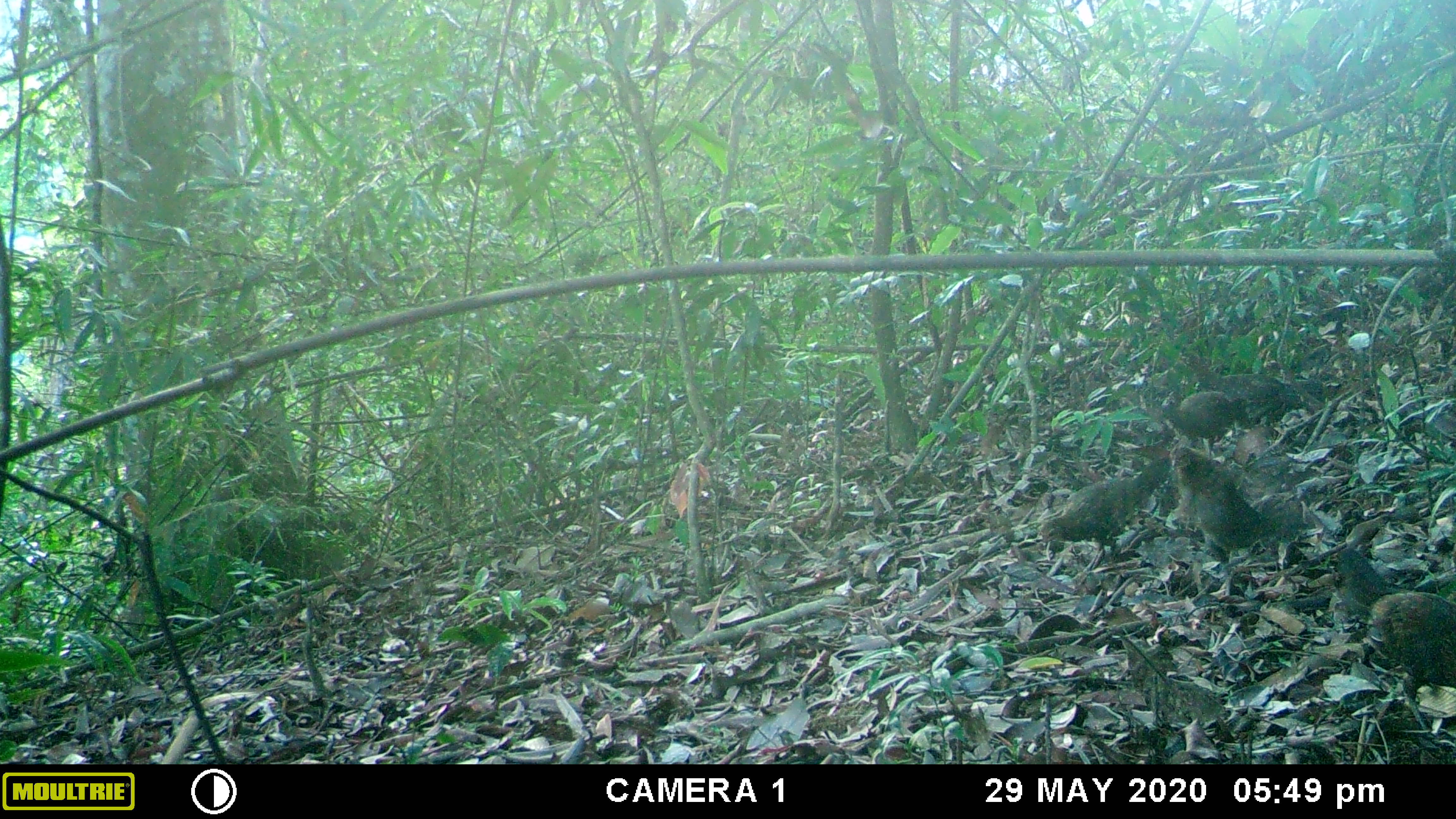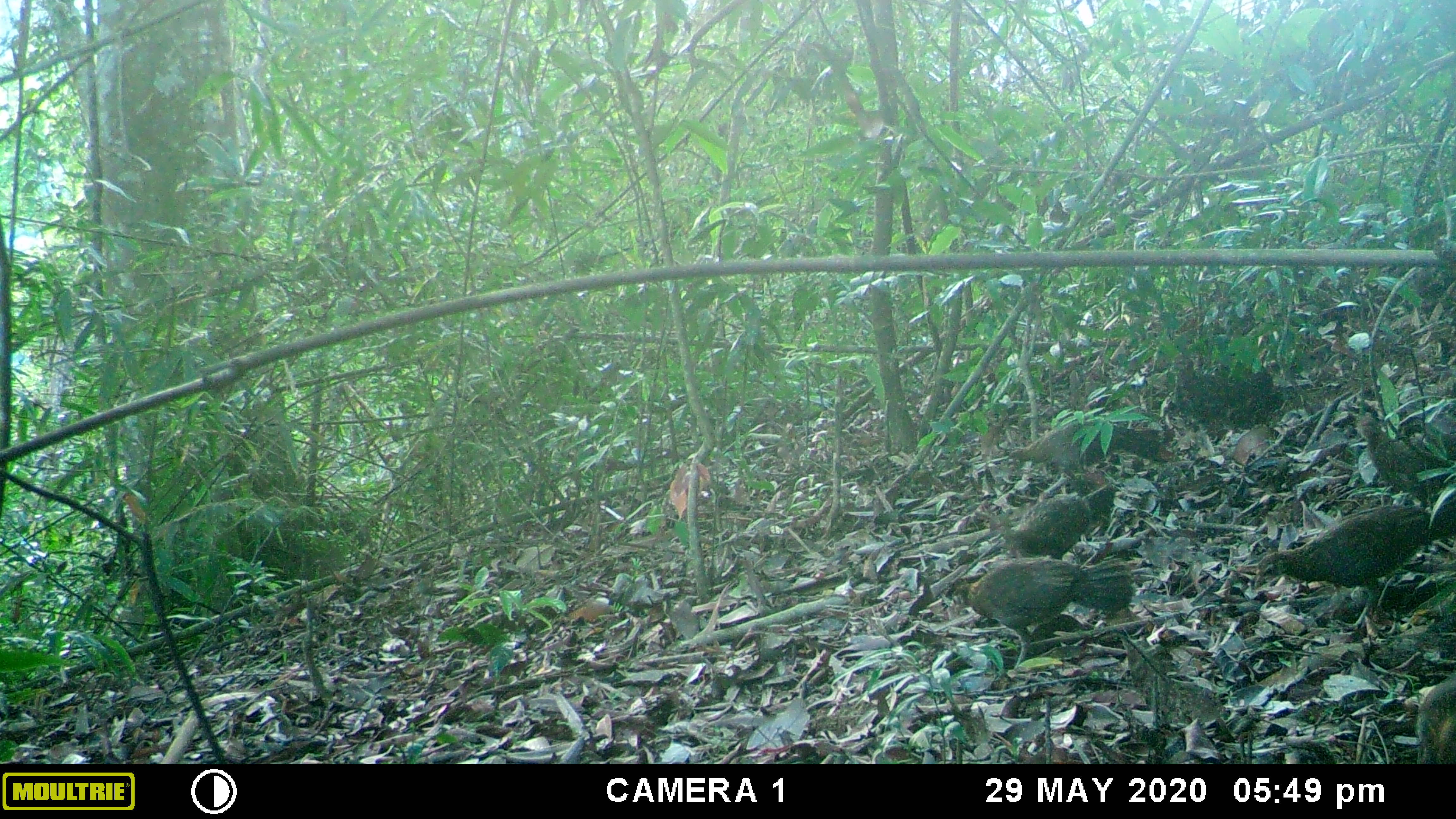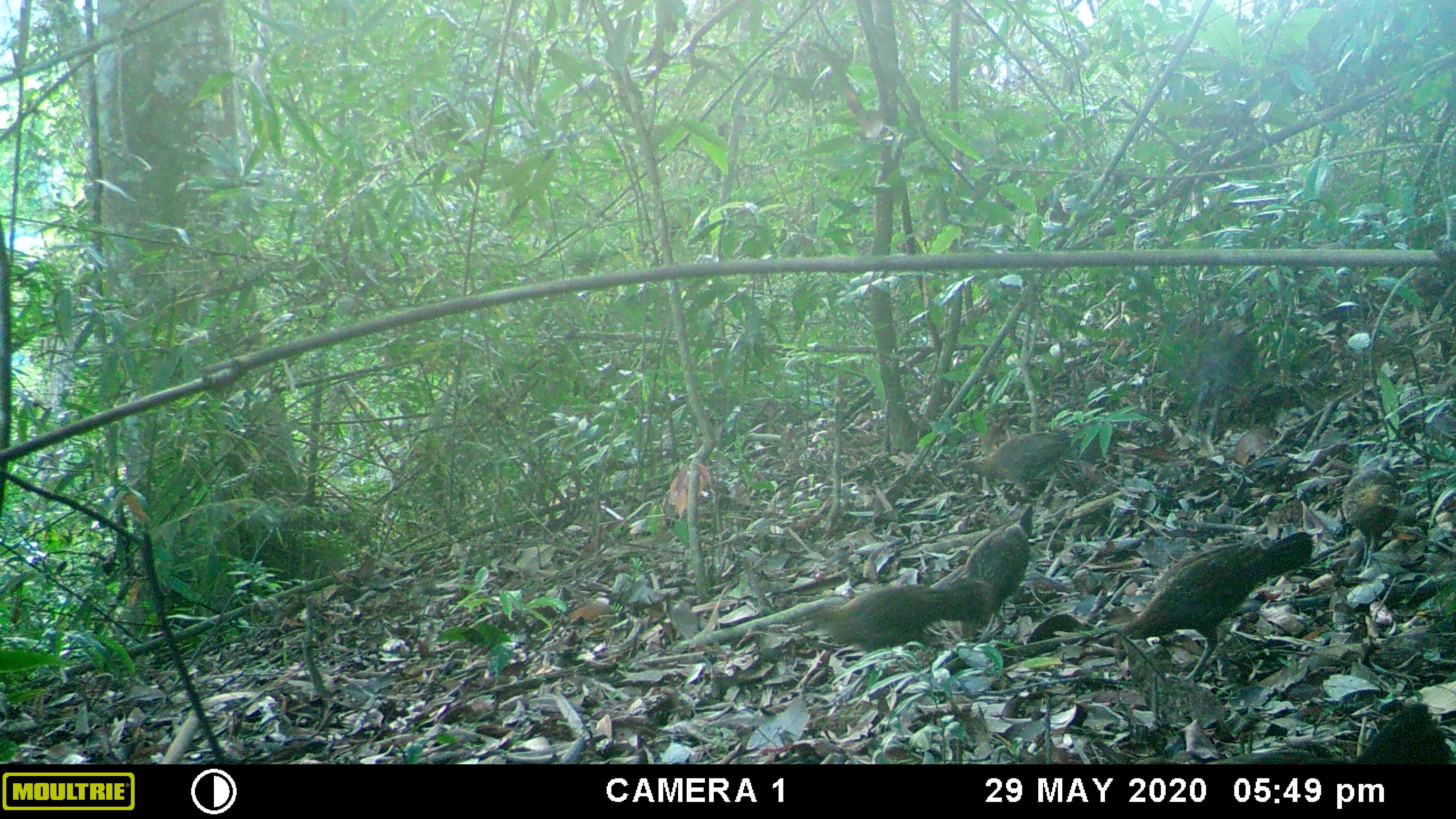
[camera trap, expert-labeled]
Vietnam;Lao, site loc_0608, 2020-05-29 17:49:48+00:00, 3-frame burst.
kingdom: Animalia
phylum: Chordata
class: Aves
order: Galliformes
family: Phasianidae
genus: Gallus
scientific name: Gallus gallus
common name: red junglefowl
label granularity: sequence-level